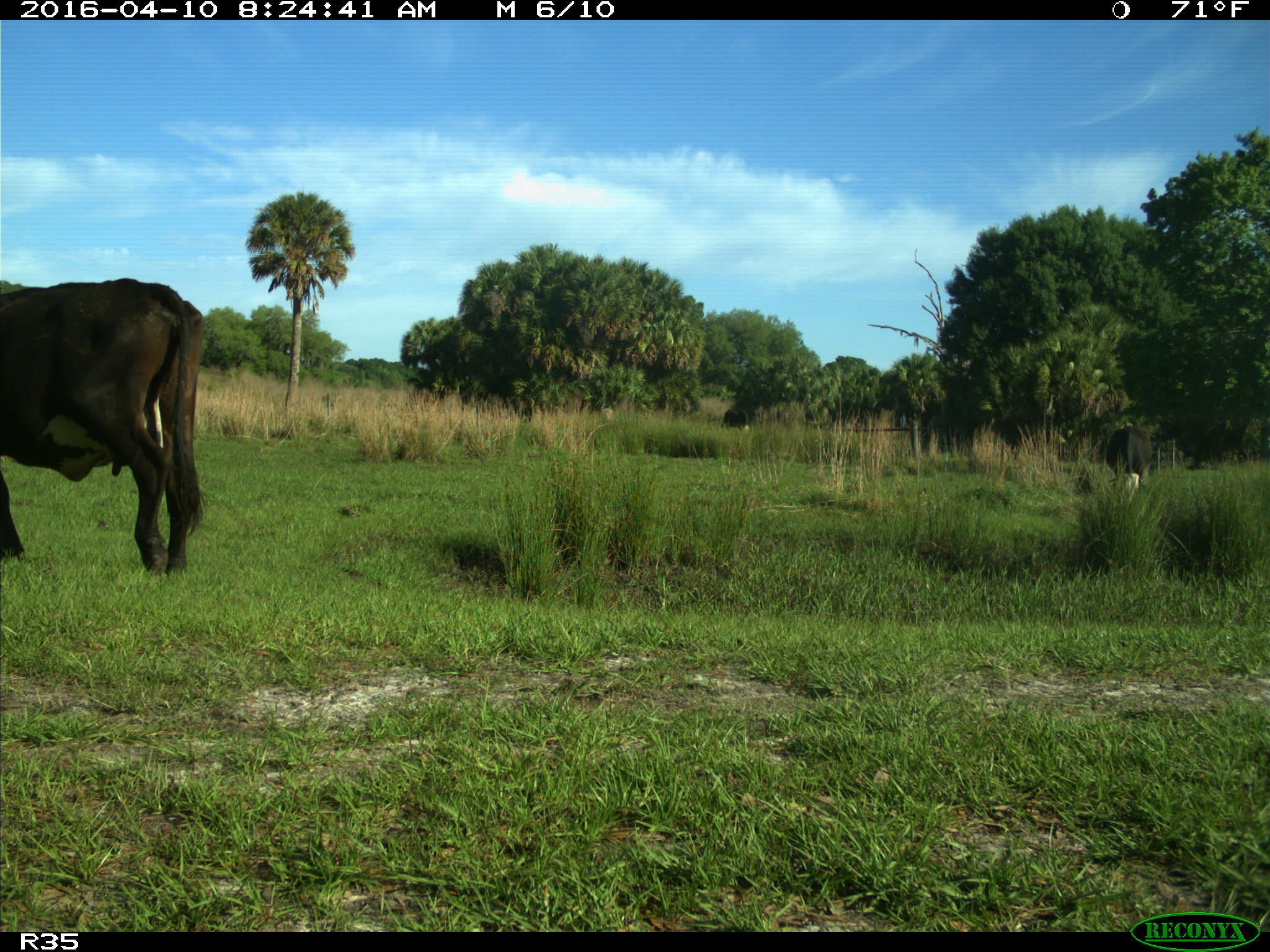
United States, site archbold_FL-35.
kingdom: Animalia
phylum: Chordata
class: Mammalia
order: Artiodactyla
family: Bovidae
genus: Bos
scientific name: Bos taurus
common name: domestic cow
Bos taurus (domestic cow).